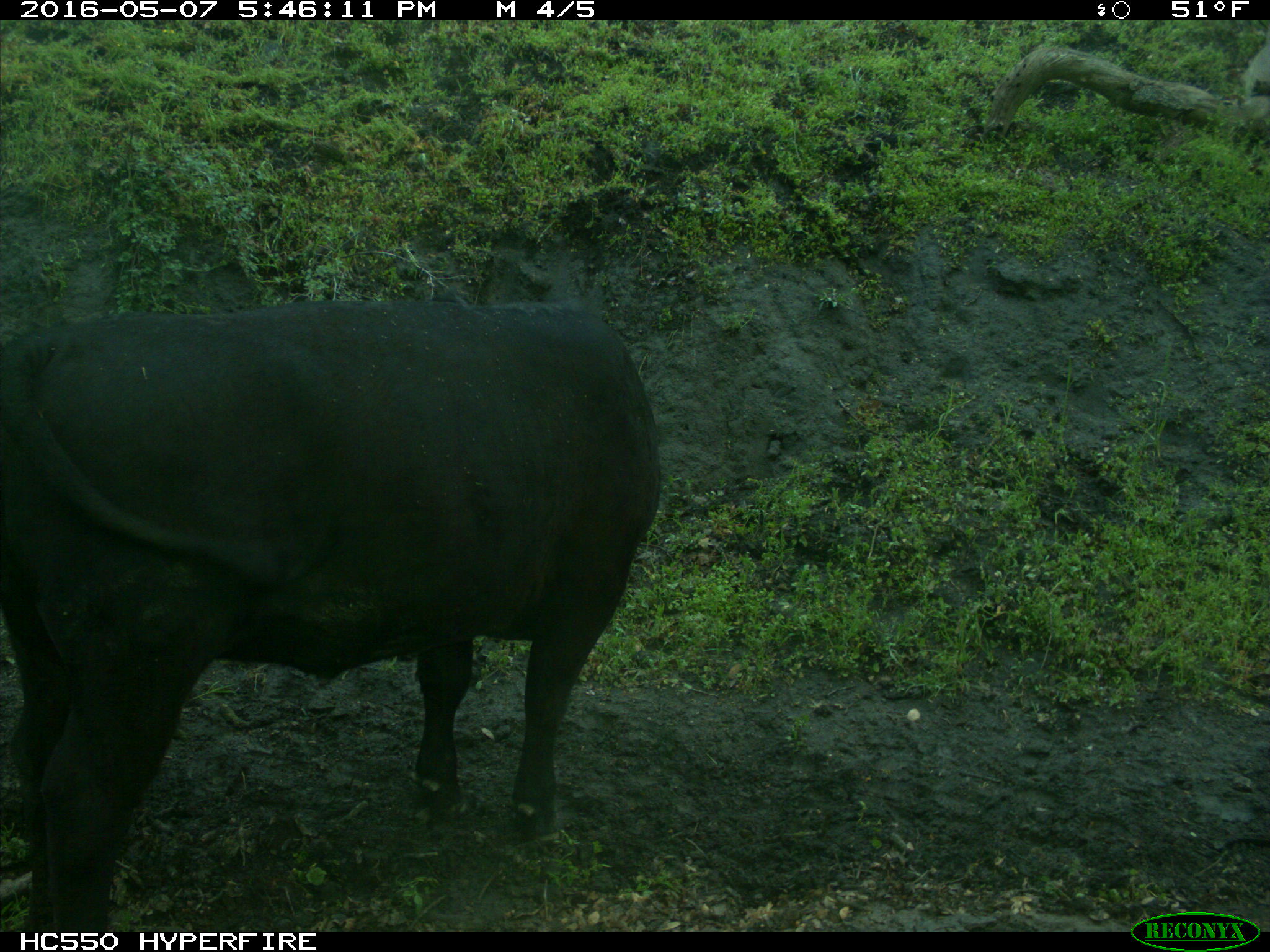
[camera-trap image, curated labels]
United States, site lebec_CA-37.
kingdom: Animalia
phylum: Chordata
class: Mammalia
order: Artiodactyla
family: Bovidae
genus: Bos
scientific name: Bos taurus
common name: domestic cow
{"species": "Bos taurus (domestic cow)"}